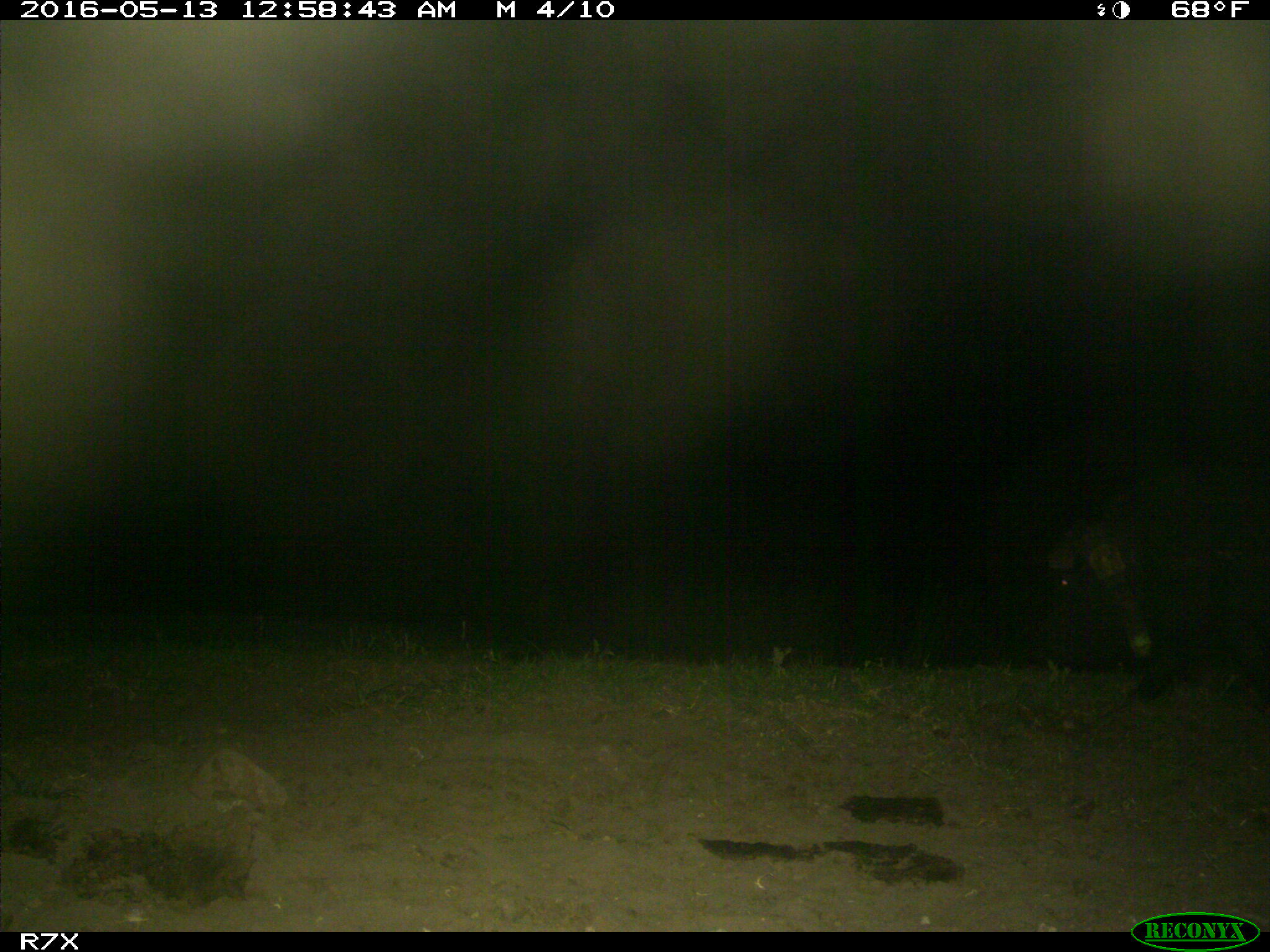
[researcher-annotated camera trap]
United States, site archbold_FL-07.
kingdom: Animalia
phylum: Chordata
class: Mammalia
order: Artiodactyla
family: Suidae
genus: Sus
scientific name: Sus scrofa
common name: wild boar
Sus scrofa (wild boar).